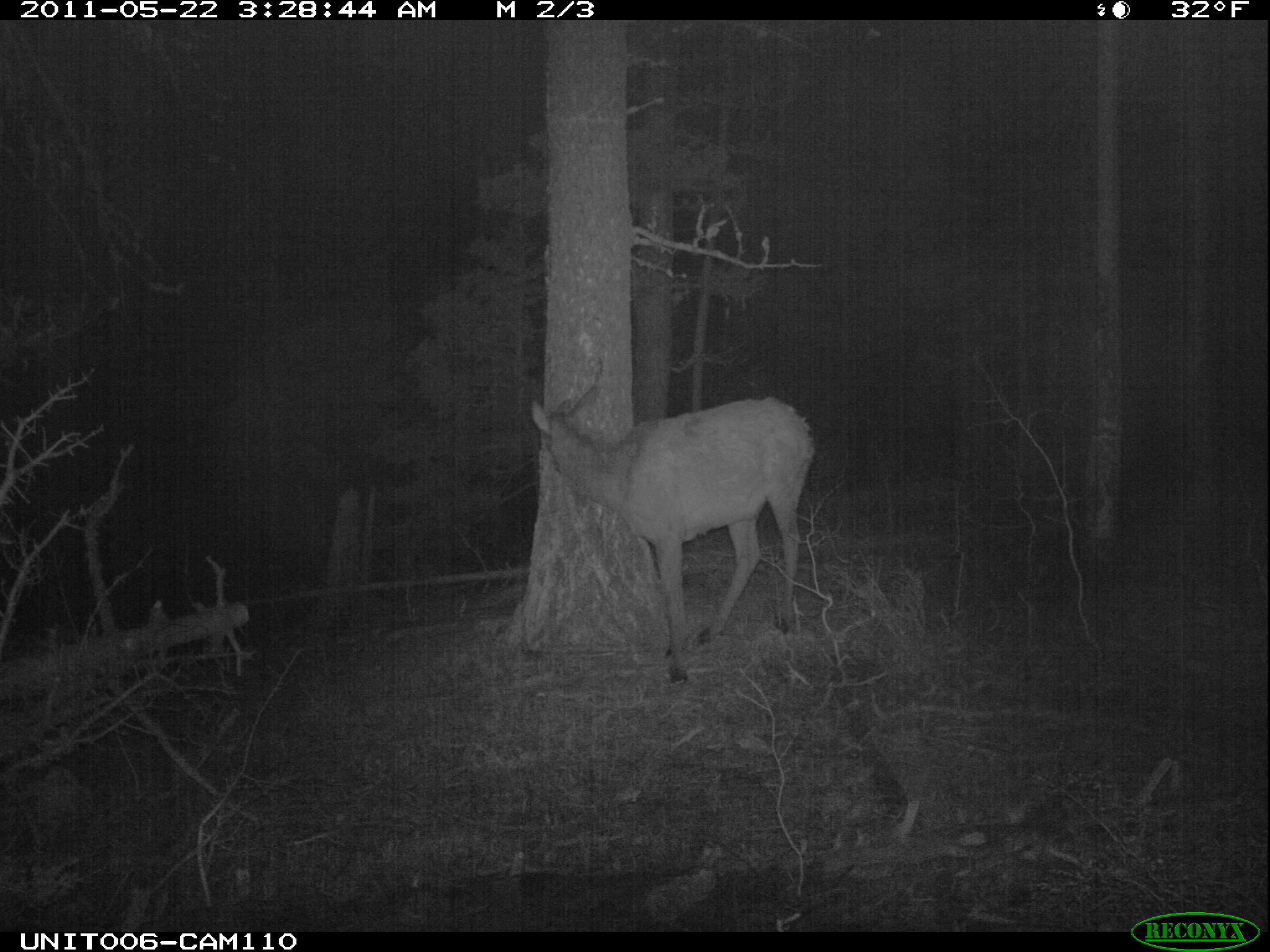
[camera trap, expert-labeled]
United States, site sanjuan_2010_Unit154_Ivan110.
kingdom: Animalia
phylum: Chordata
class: Mammalia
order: Artiodactyla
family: Cervidae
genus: Cervus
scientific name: Cervus elaphus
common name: red deer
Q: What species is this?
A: Cervus elaphus (red deer).